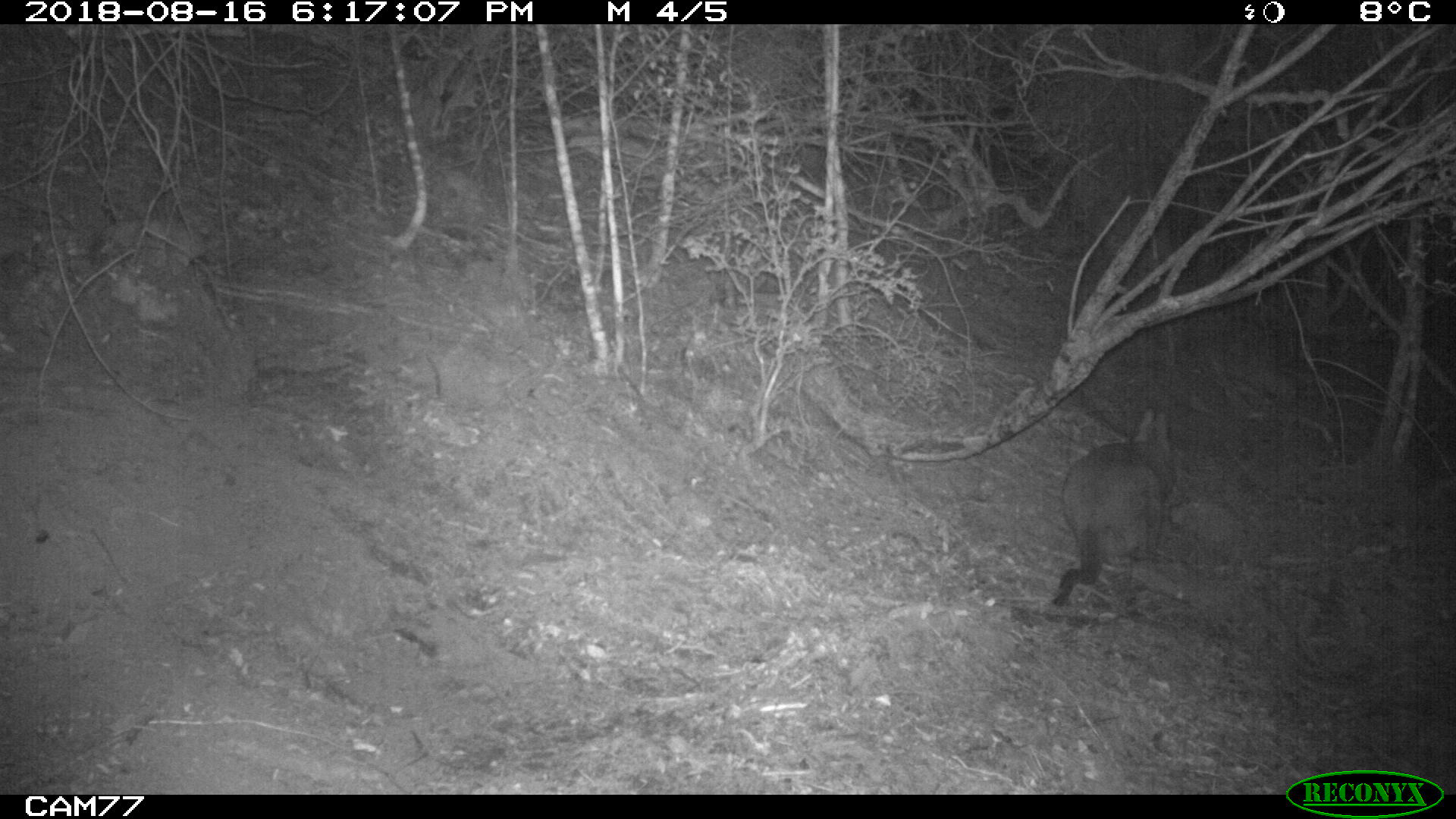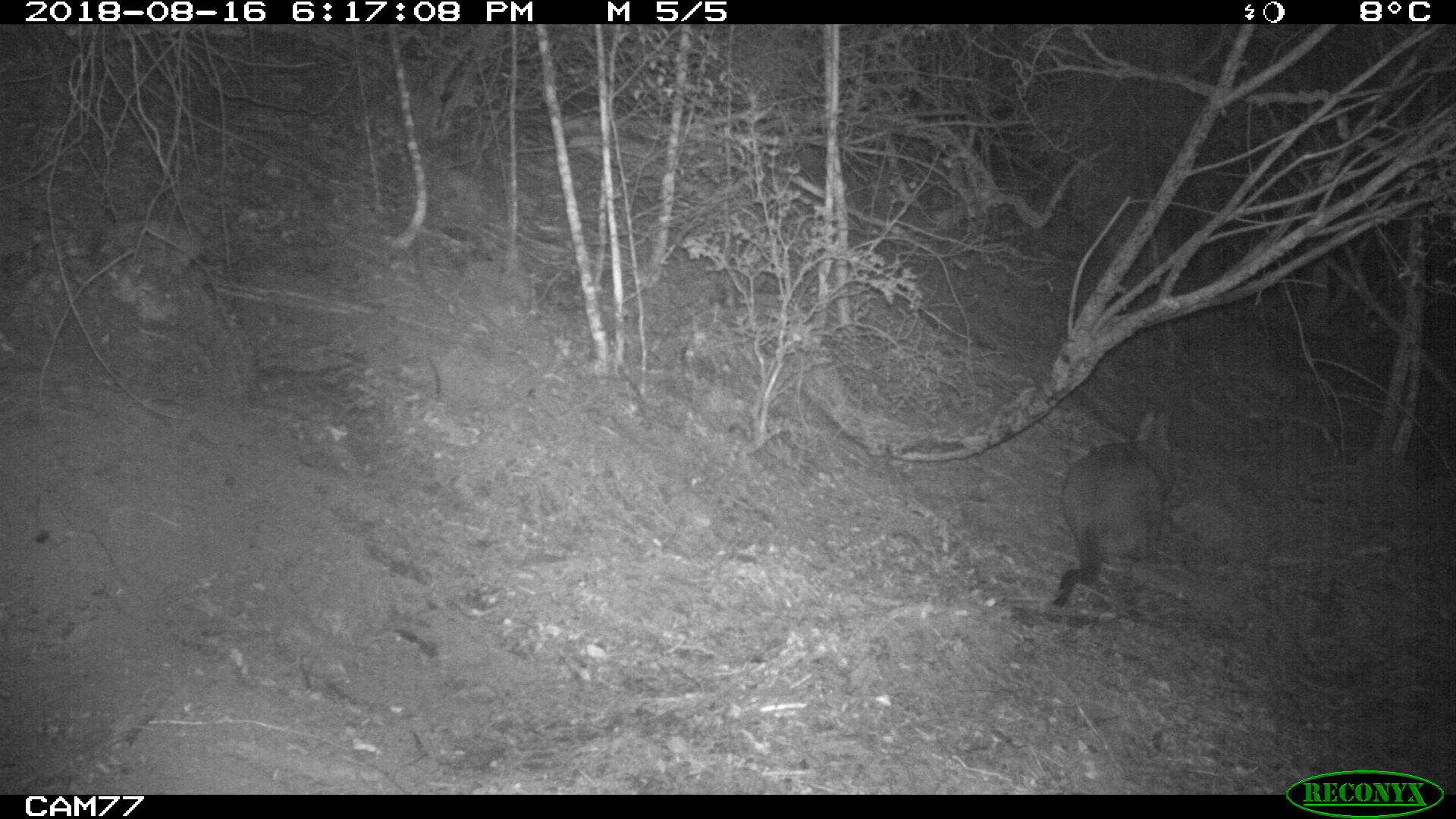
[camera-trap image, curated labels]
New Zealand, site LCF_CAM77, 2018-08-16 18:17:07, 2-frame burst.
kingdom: Animalia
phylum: Chordata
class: Mammalia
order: Diprotodontia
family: Macropodidae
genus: Notamacropus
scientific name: Notamacropus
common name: wallaby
Wallaby (Notamacropus).